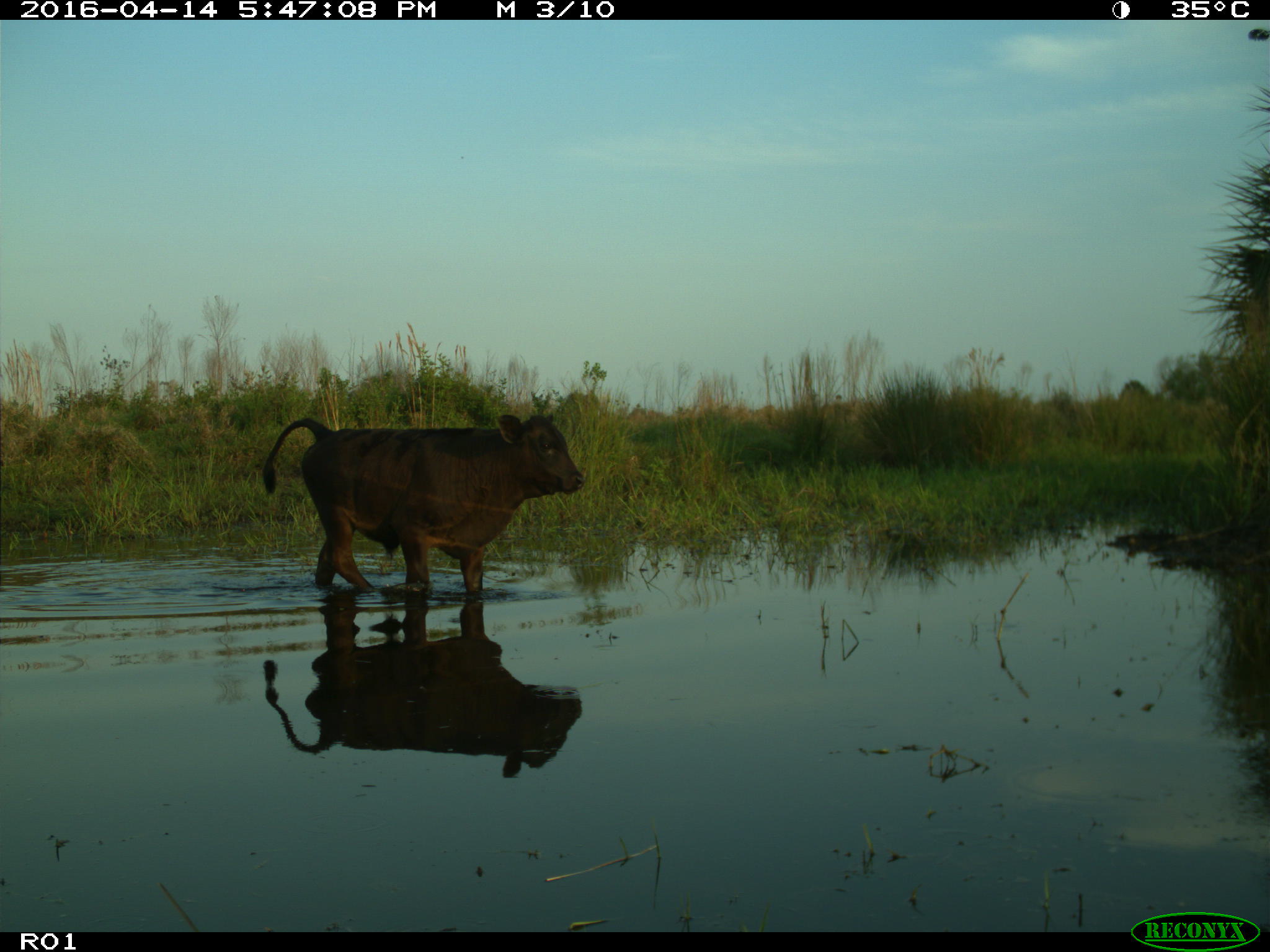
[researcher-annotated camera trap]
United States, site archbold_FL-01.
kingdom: Animalia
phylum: Chordata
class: Mammalia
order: Artiodactyla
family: Bovidae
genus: Bos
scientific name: Bos taurus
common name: domestic cow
Bos taurus (domestic cow).